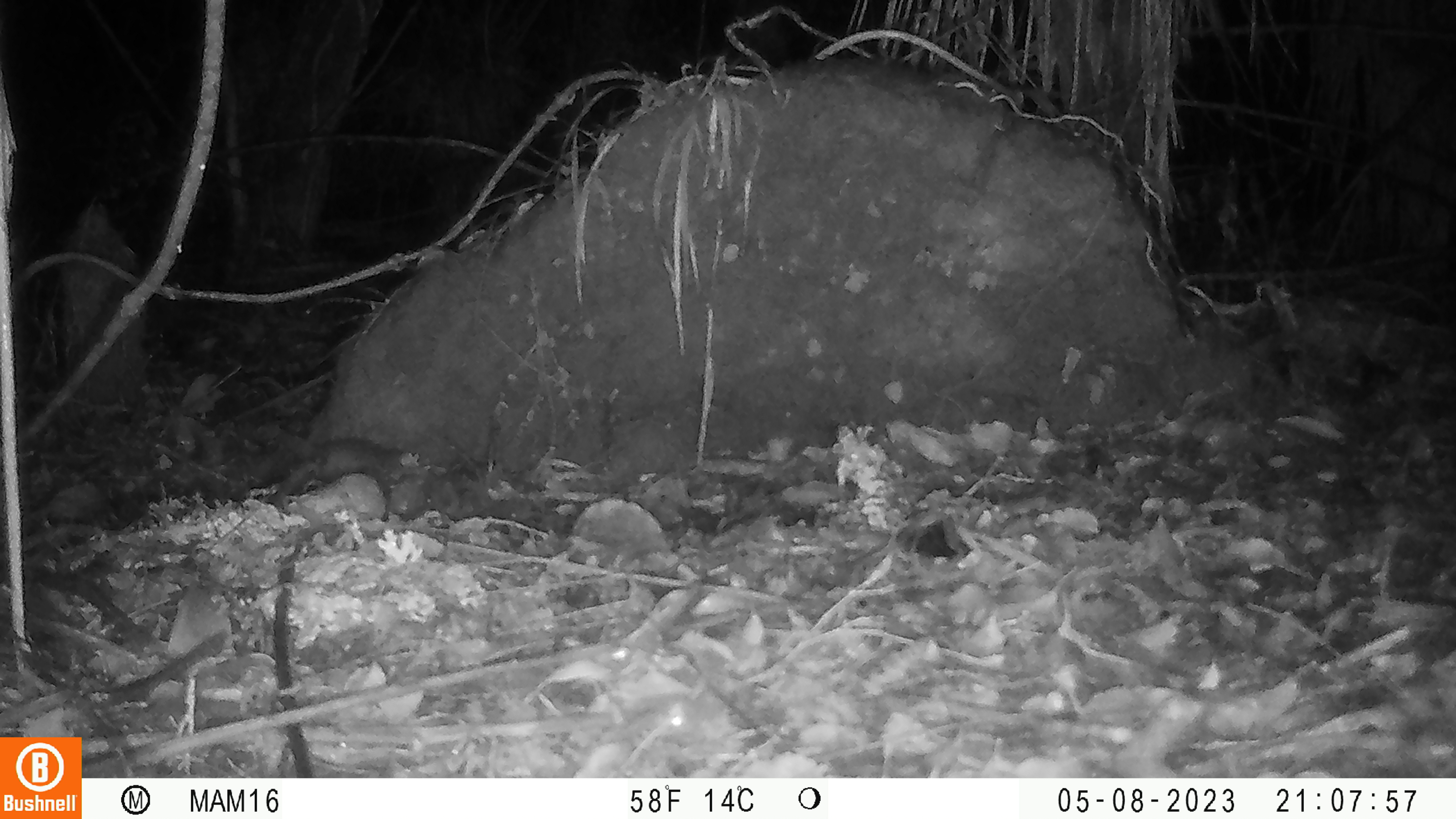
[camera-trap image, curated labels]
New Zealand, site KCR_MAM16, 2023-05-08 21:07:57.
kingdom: Animalia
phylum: Chordata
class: Mammalia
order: Rodentia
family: Muridae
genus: Rattus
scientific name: Rattus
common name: rat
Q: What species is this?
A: Rat (Rattus).